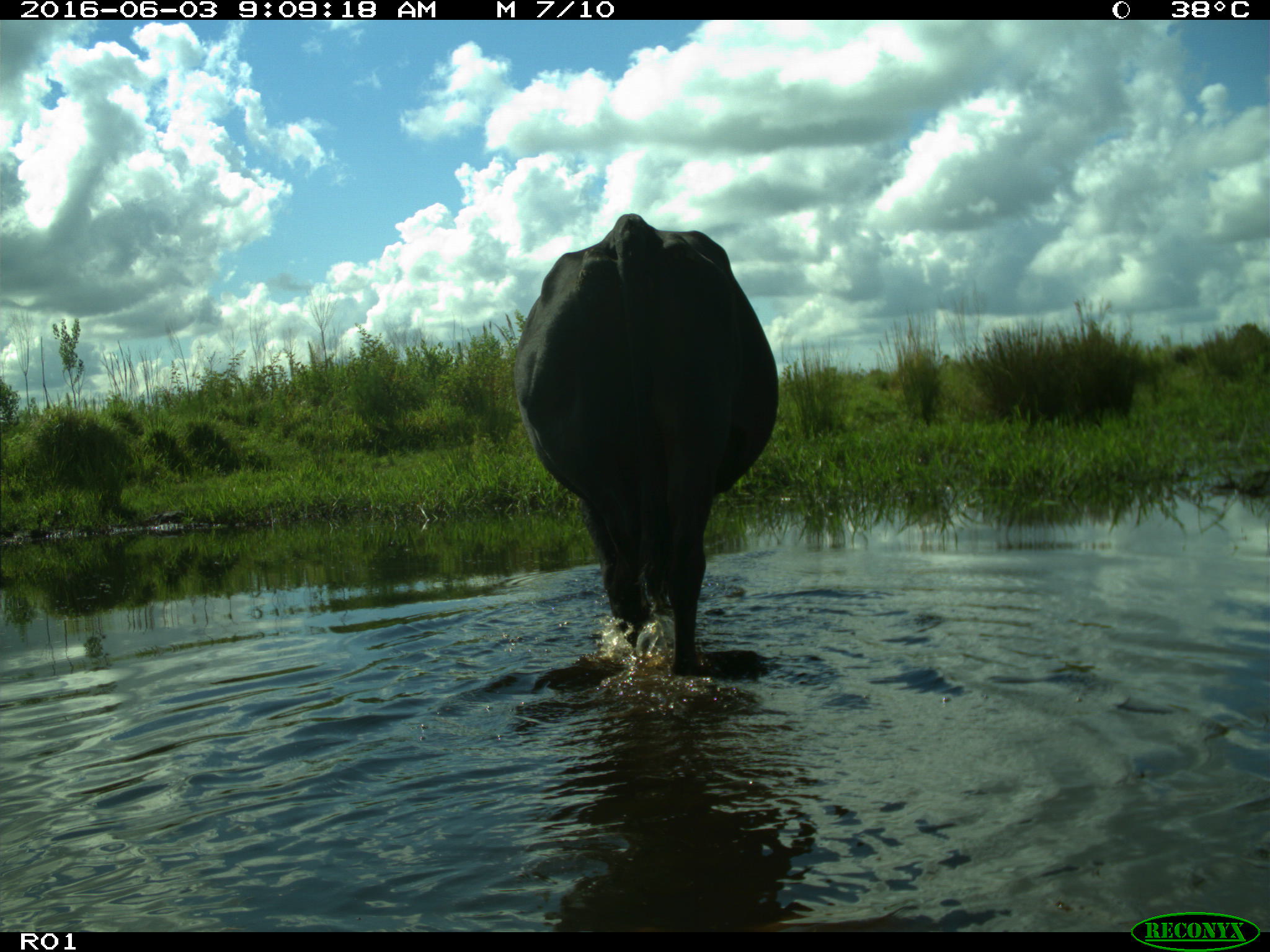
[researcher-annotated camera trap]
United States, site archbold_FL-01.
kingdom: Animalia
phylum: Chordata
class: Mammalia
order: Artiodactyla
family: Bovidae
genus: Bos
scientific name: Bos taurus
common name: domestic cow